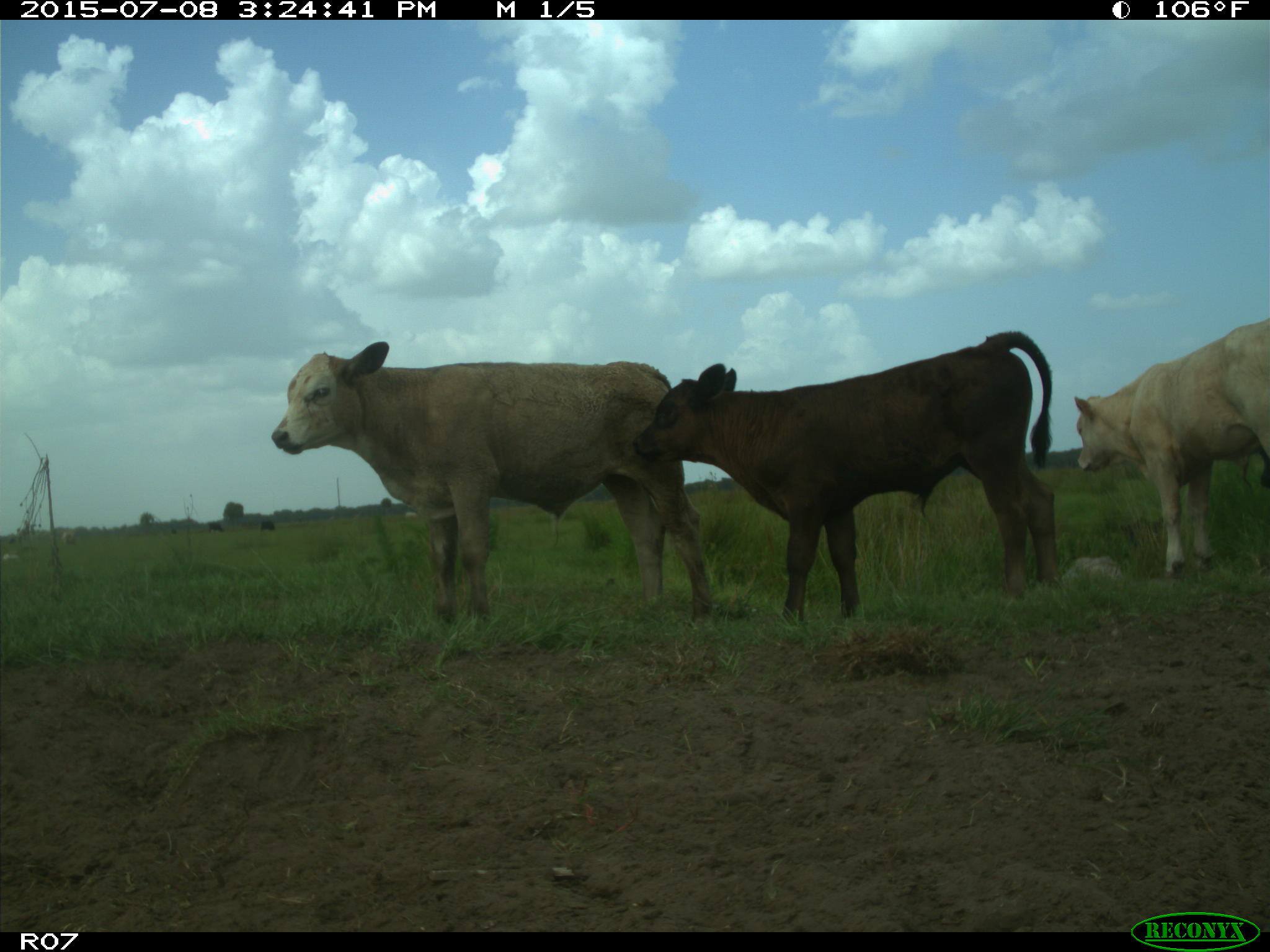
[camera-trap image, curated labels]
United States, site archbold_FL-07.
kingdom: Animalia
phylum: Chordata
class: Mammalia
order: Artiodactyla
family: Bovidae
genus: Bos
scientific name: Bos taurus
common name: domestic cow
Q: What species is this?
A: Bos taurus (domestic cow).